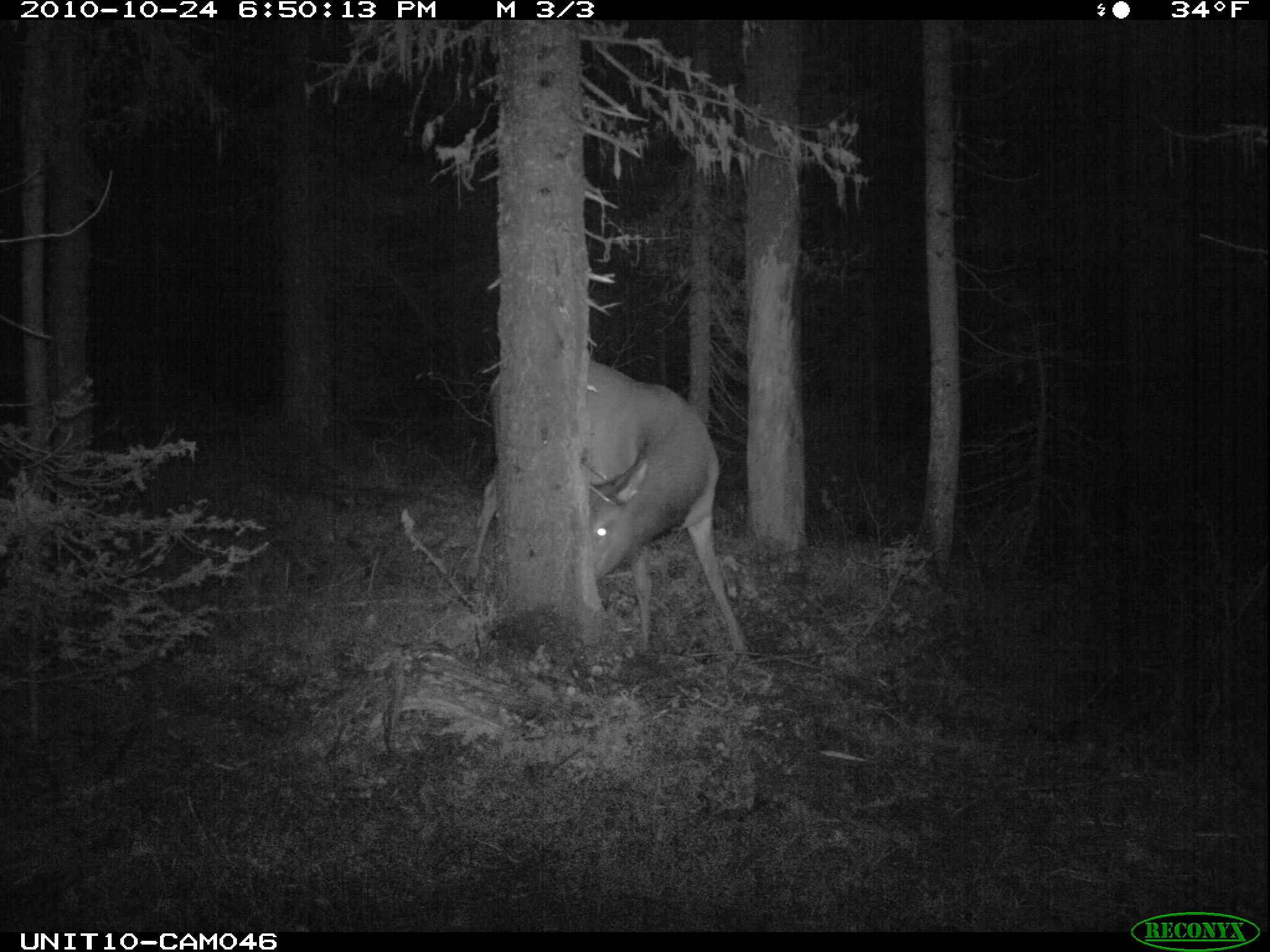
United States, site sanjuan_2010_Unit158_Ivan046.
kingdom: Animalia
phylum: Chordata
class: Mammalia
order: Artiodactyla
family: Cervidae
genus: Cervus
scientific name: Cervus elaphus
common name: red deer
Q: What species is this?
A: Cervus elaphus (red deer).